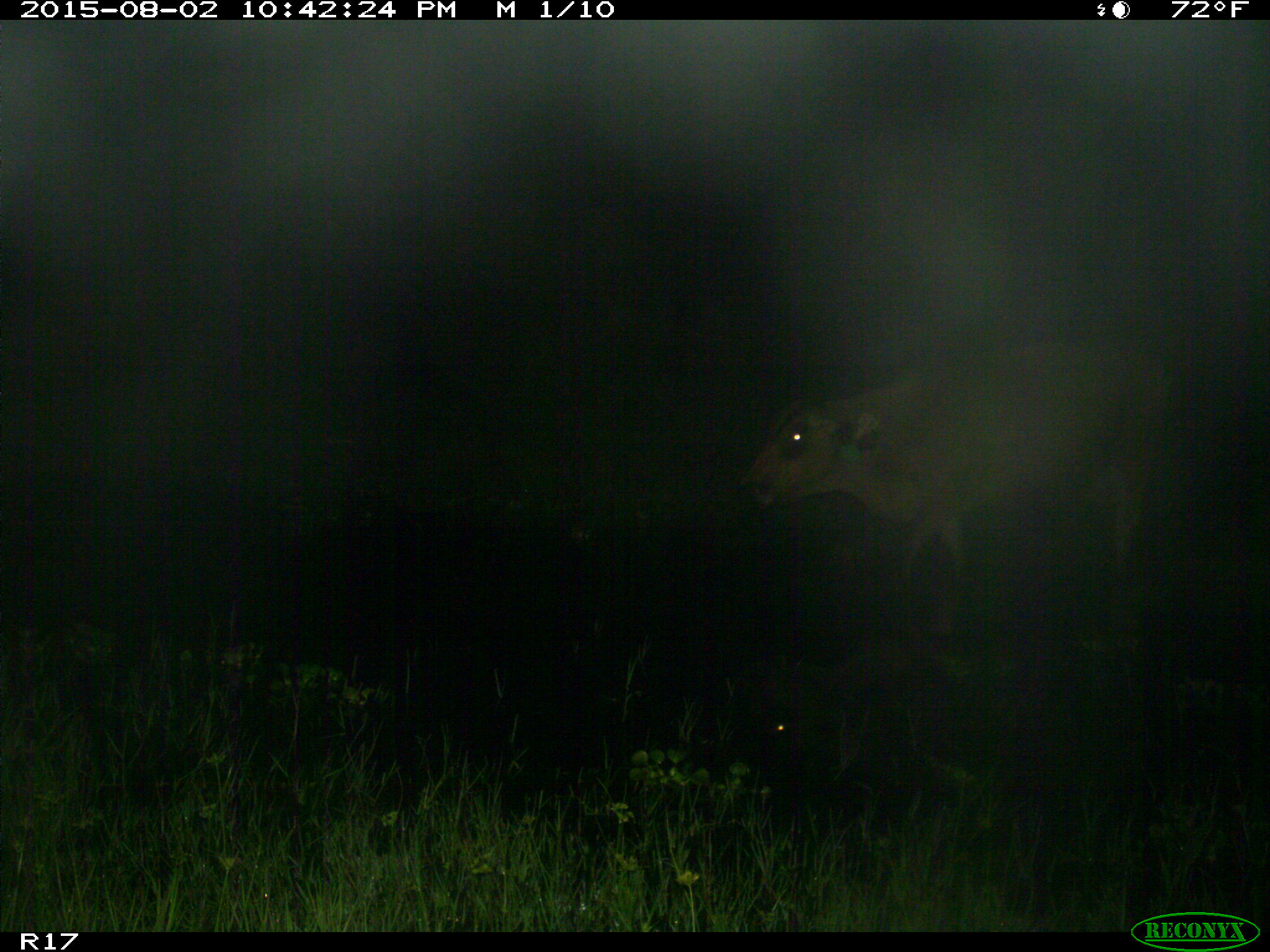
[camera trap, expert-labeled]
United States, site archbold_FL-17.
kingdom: Animalia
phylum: Chordata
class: Mammalia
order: Artiodactyla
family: Bovidae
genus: Bos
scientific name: Bos taurus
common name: domestic cow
Bos taurus (domestic cow).